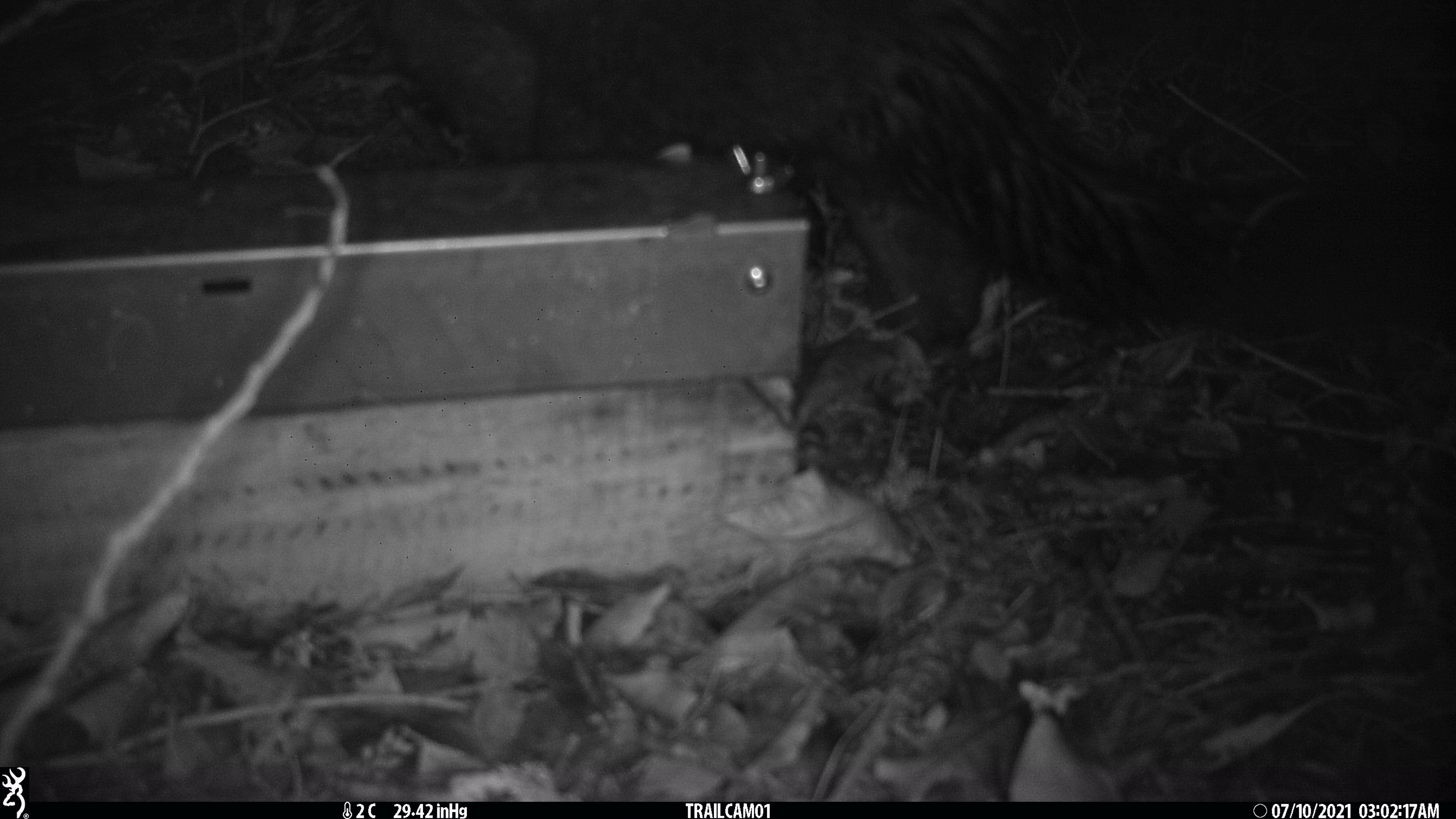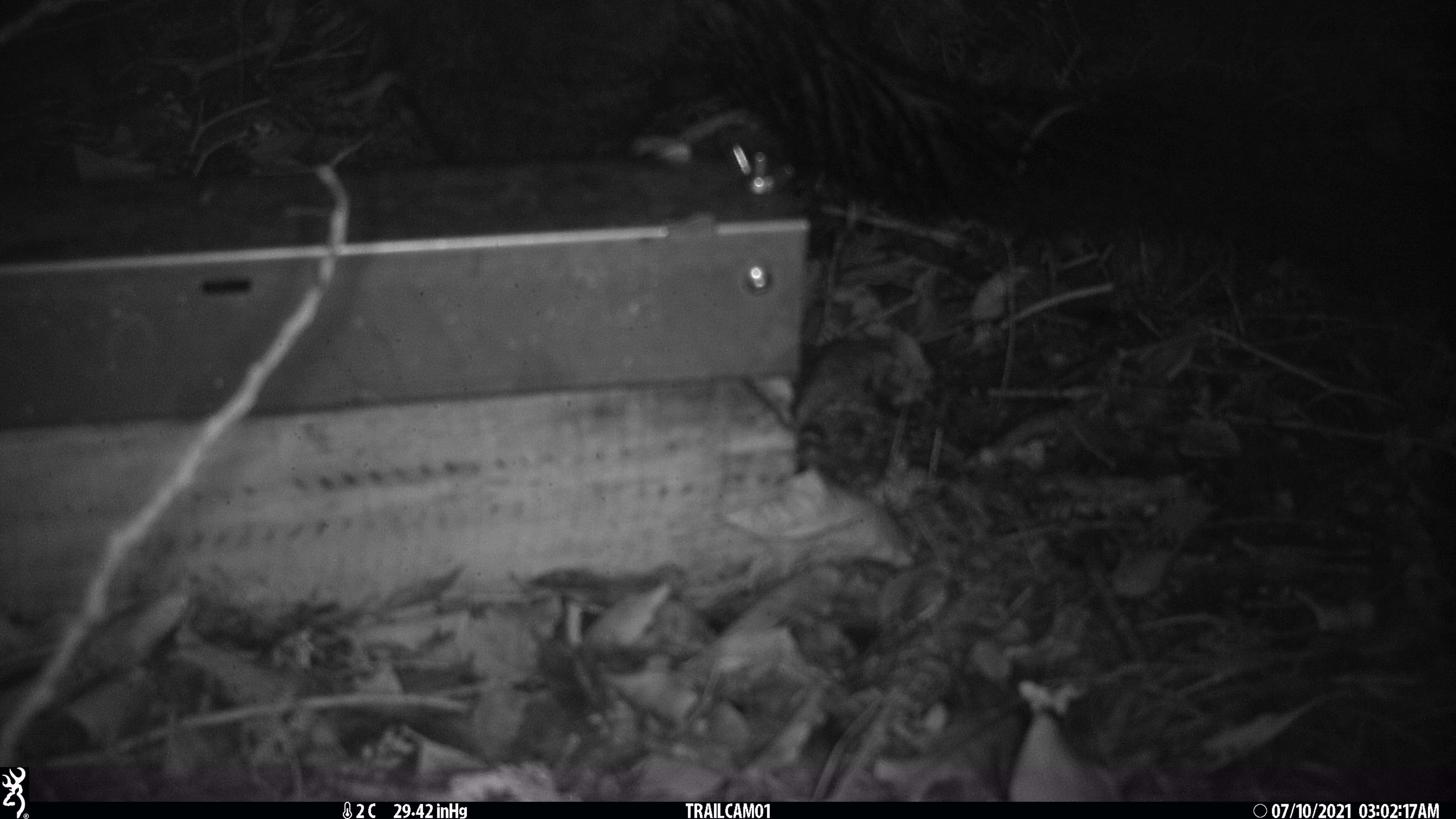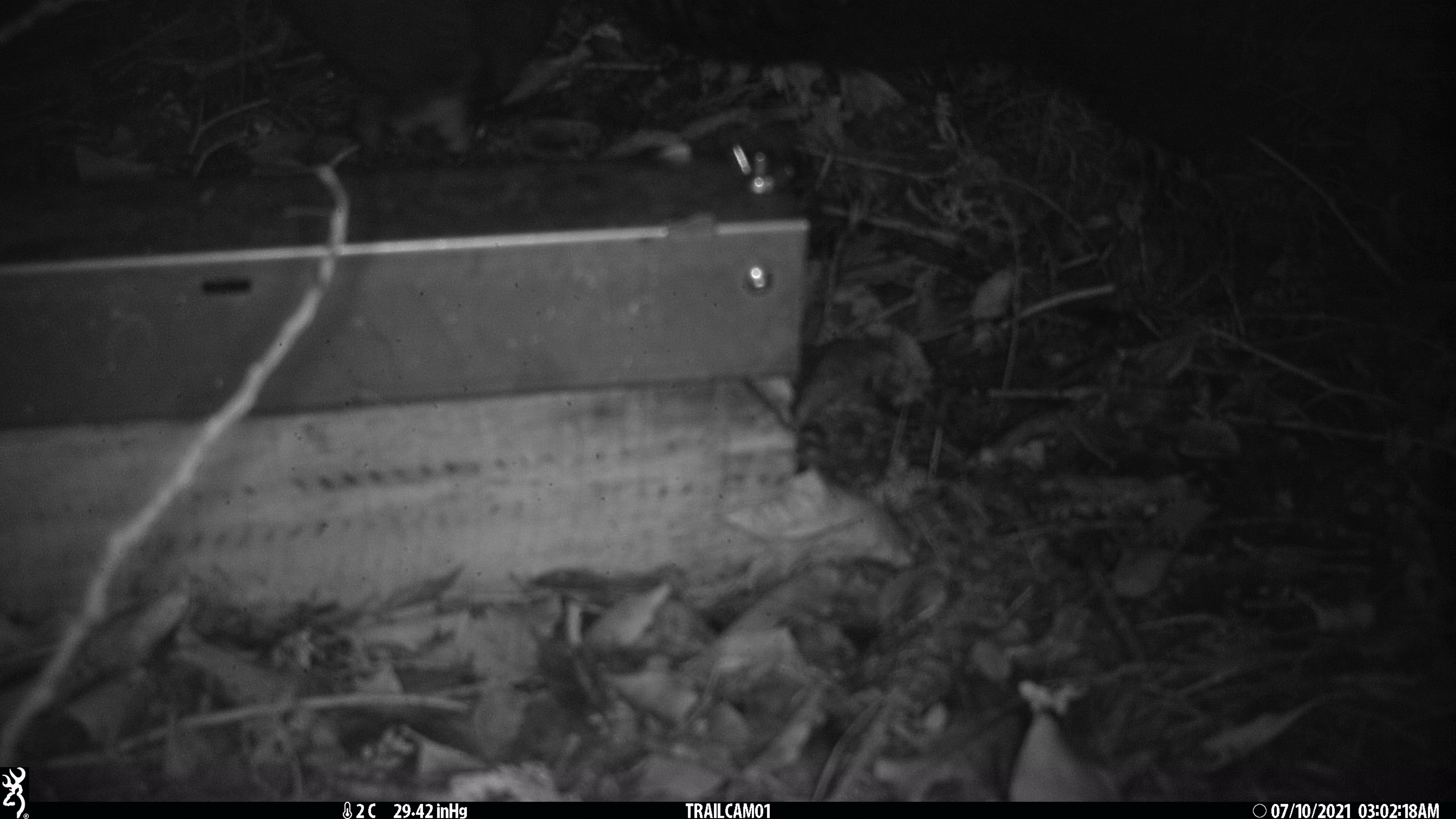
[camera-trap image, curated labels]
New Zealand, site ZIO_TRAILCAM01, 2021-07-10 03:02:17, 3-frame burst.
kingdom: Animalia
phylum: Chordata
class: Mammalia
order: Diprotodontia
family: Phalangeridae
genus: Trichosurus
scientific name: Trichosurus vulpecula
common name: common brushtail possum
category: possum